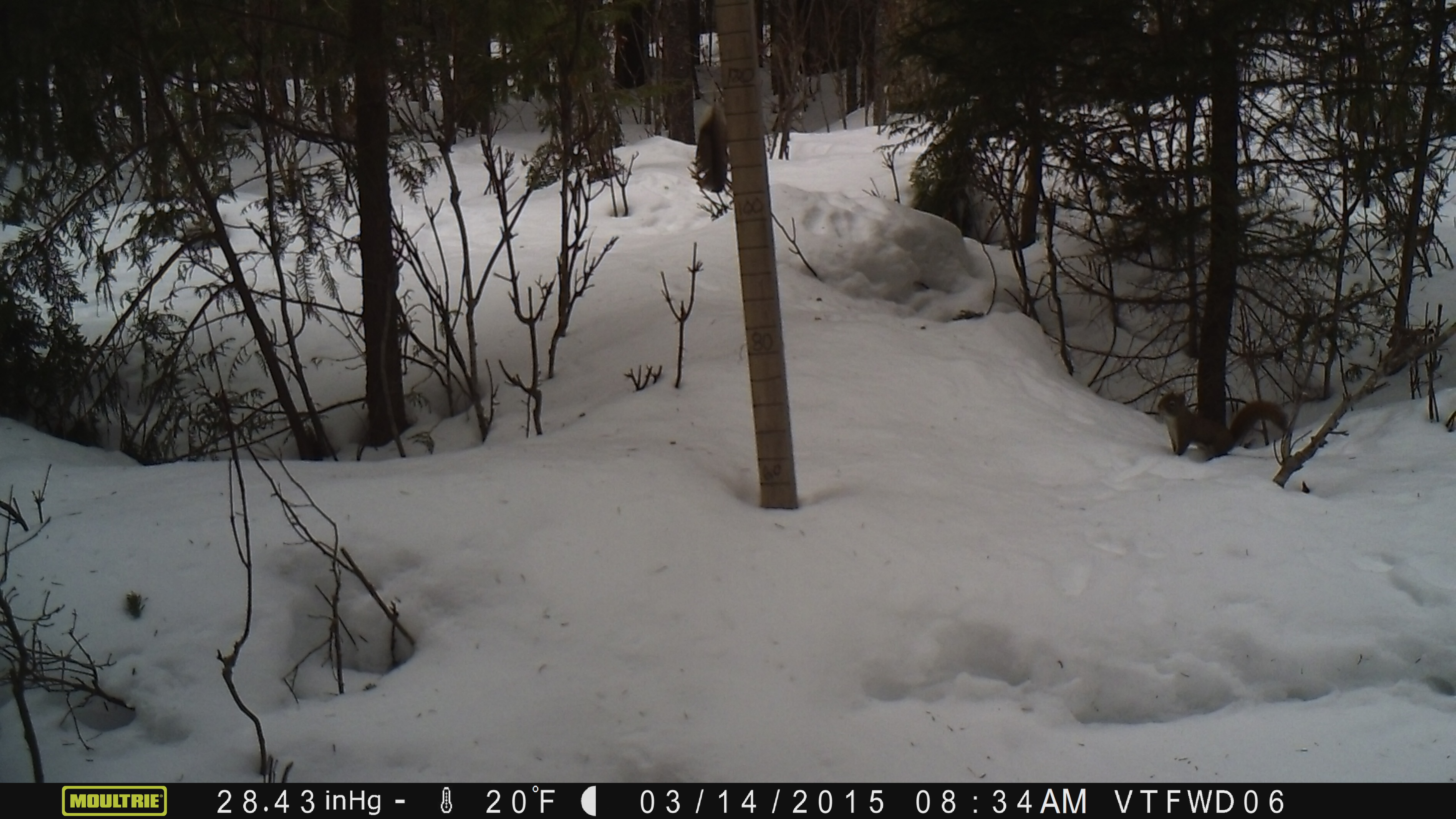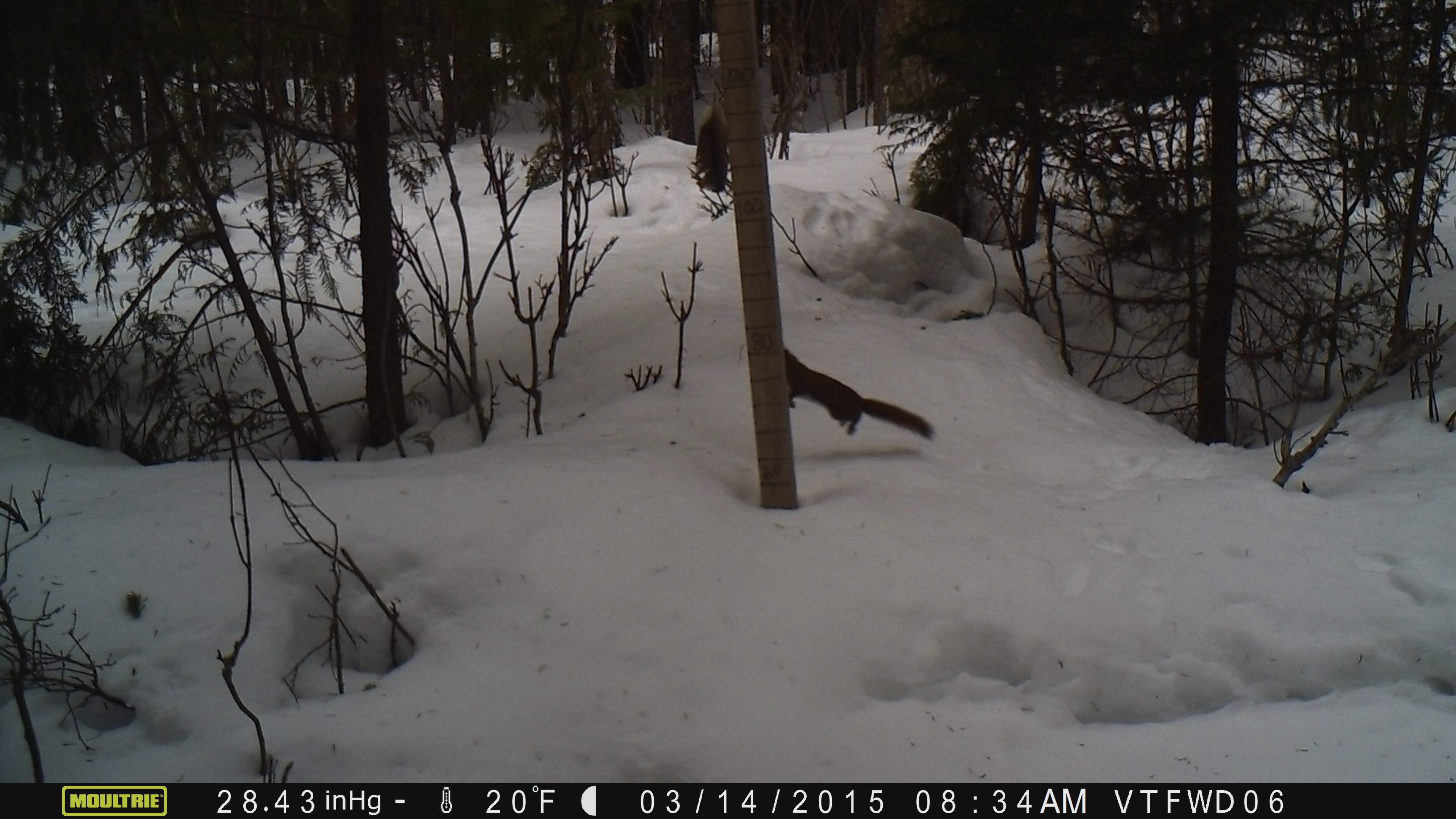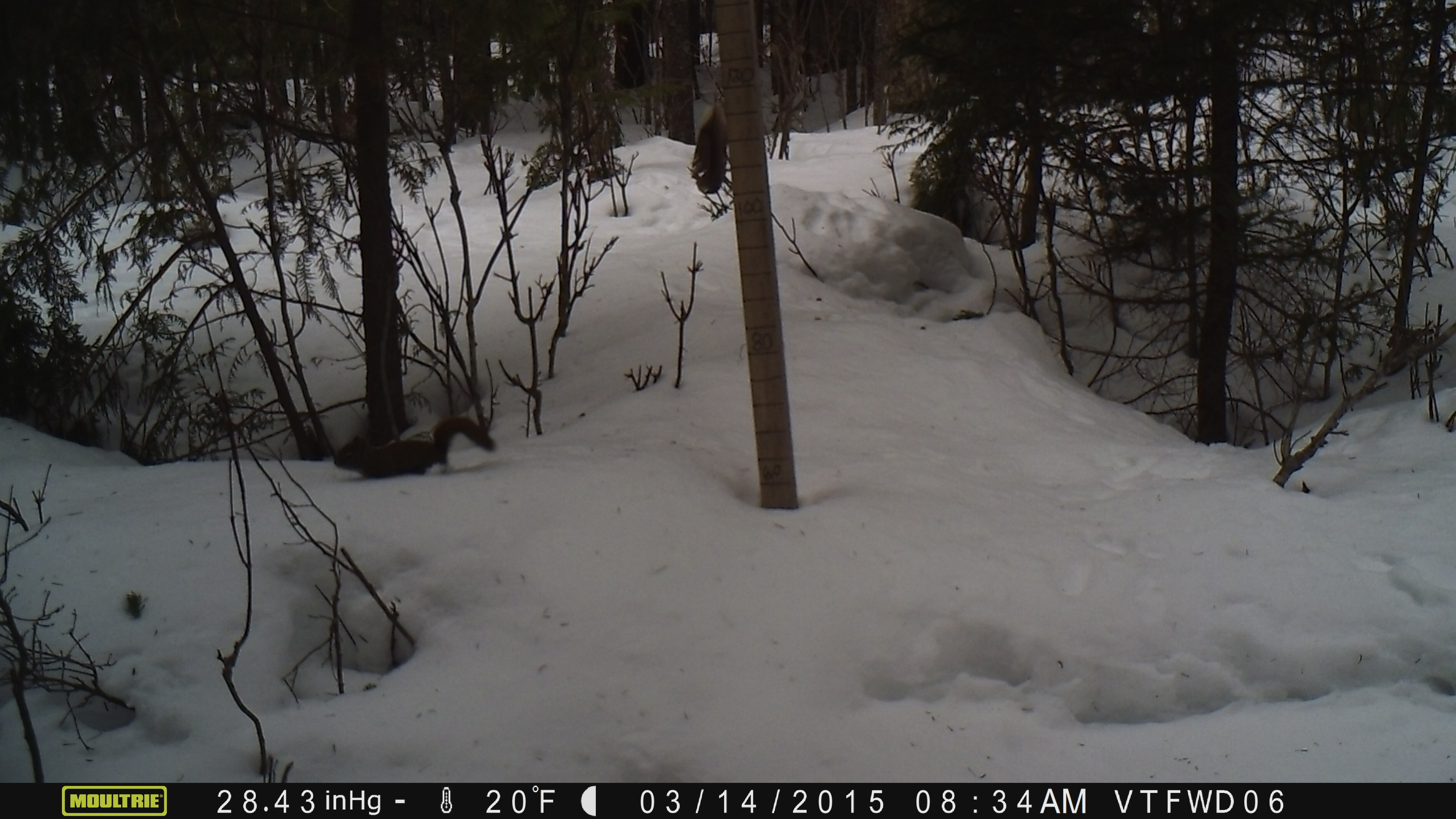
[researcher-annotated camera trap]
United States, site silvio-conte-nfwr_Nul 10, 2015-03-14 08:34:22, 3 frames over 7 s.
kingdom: Animalia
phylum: Chordata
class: Mammalia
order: Rodentia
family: Sciuridae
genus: Tamiasciurus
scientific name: Tamiasciurus hudsonicus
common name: red squirrel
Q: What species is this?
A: Red squirrel (Tamiasciurus hudsonicus).